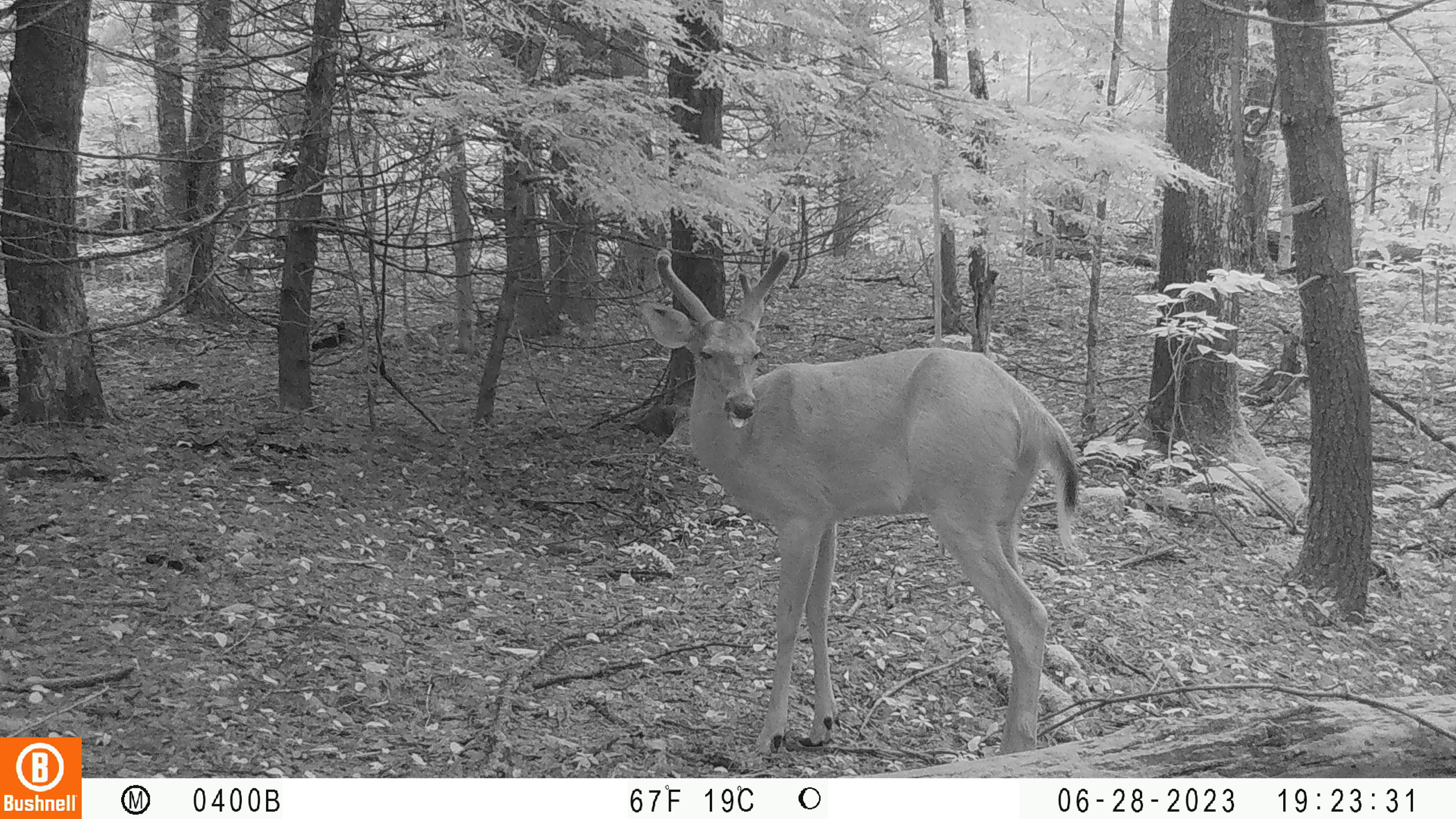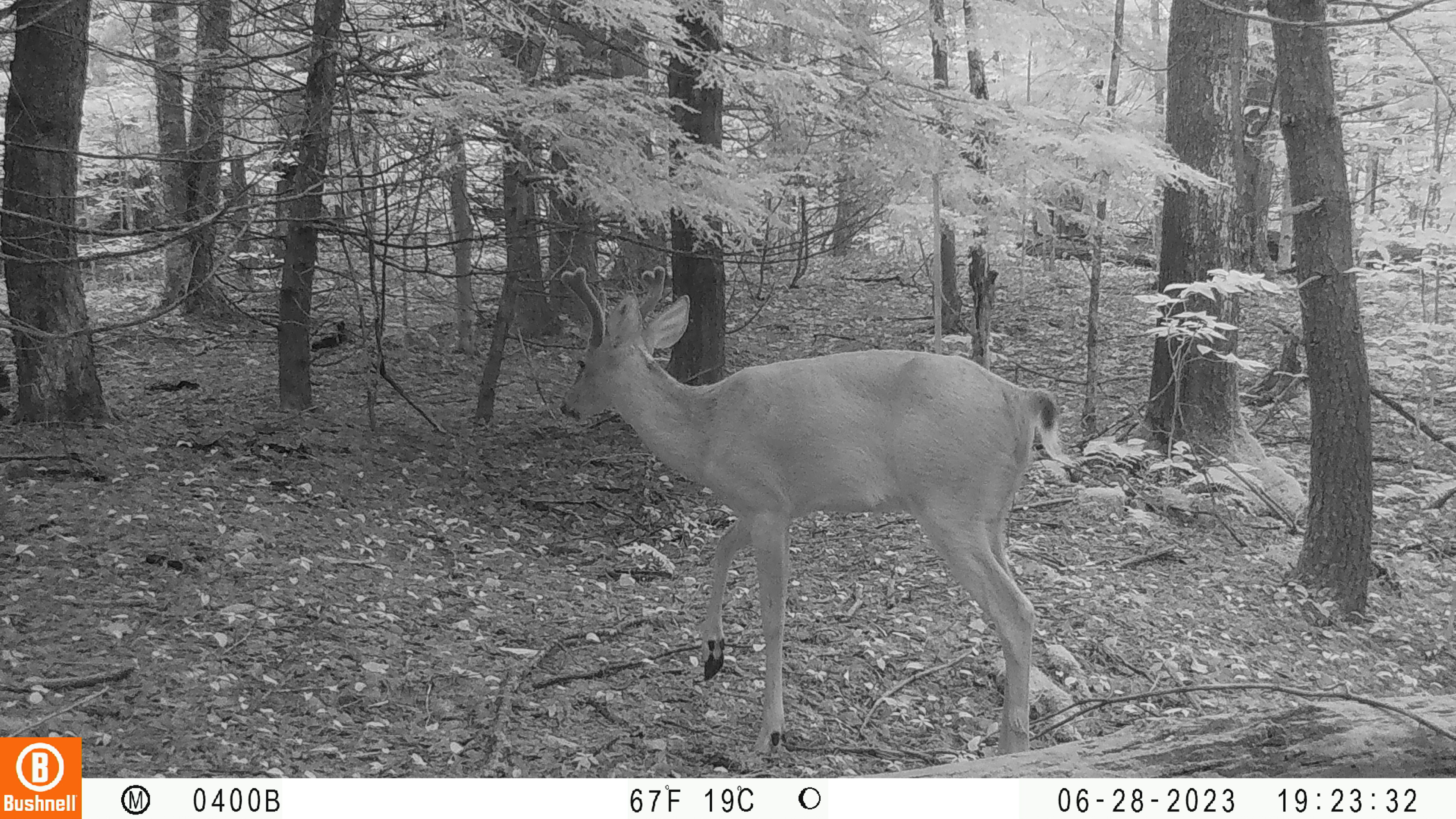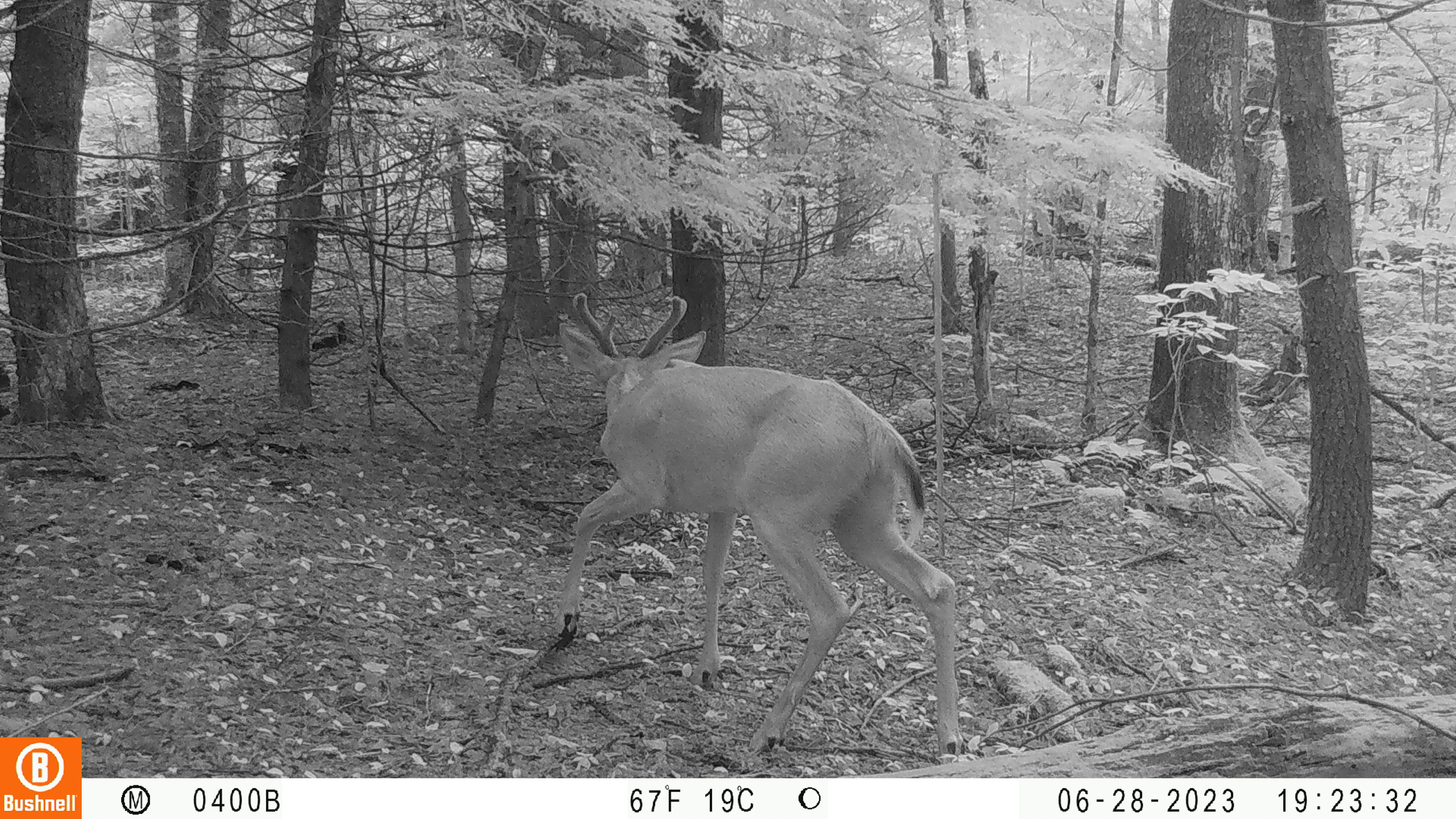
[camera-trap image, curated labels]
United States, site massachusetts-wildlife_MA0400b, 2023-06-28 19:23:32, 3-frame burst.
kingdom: Animalia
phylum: Chordata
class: Mammalia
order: Artiodactyla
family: Cervidae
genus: Odocoileus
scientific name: Odocoileus virginianus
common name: white-tailed deer